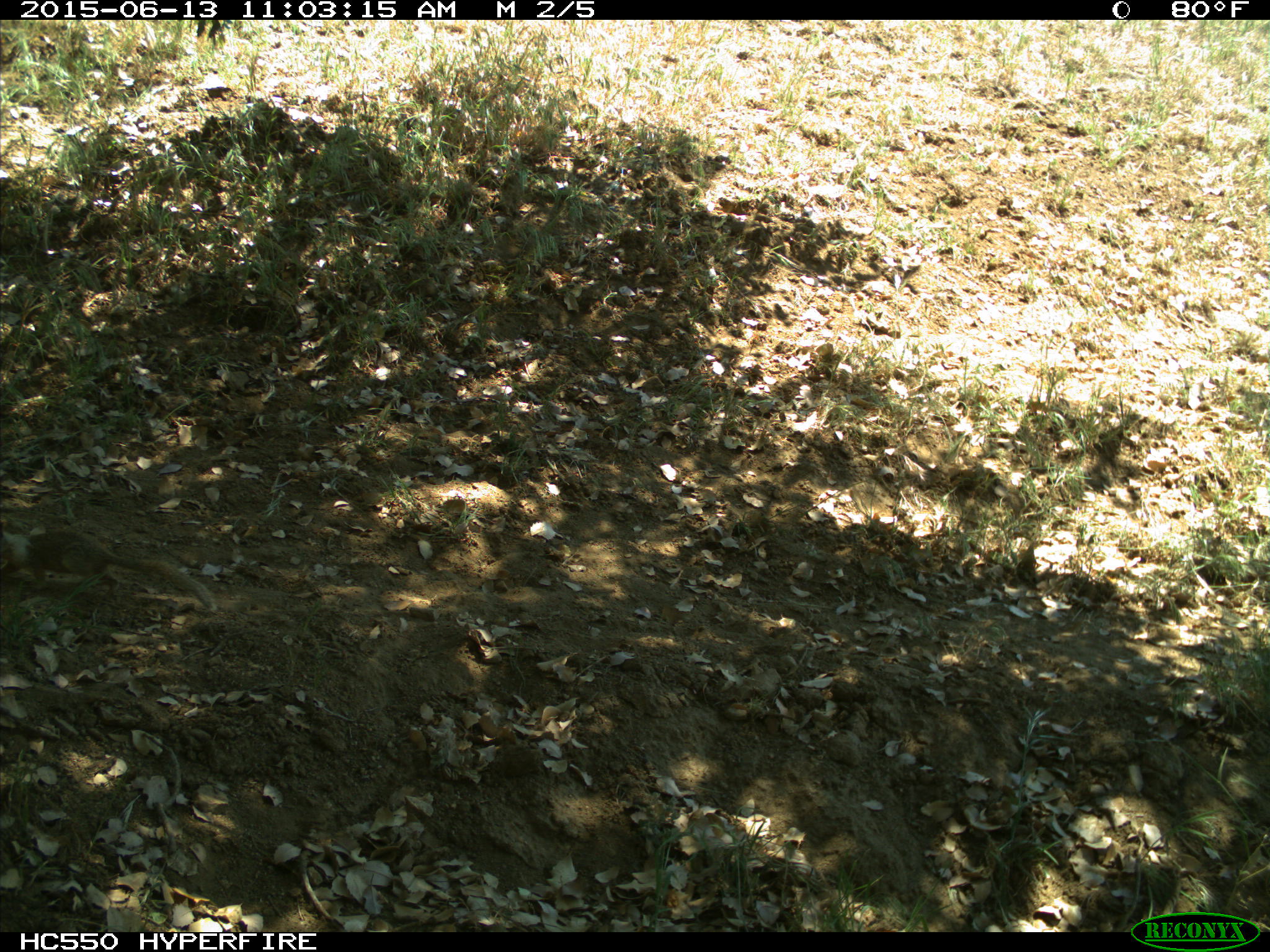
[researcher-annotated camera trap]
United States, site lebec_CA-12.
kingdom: Animalia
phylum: Chordata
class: Mammalia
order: Rodentia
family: Sciuridae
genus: Otospermophilus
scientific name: Otospermophilus beecheyi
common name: california ground squirrel